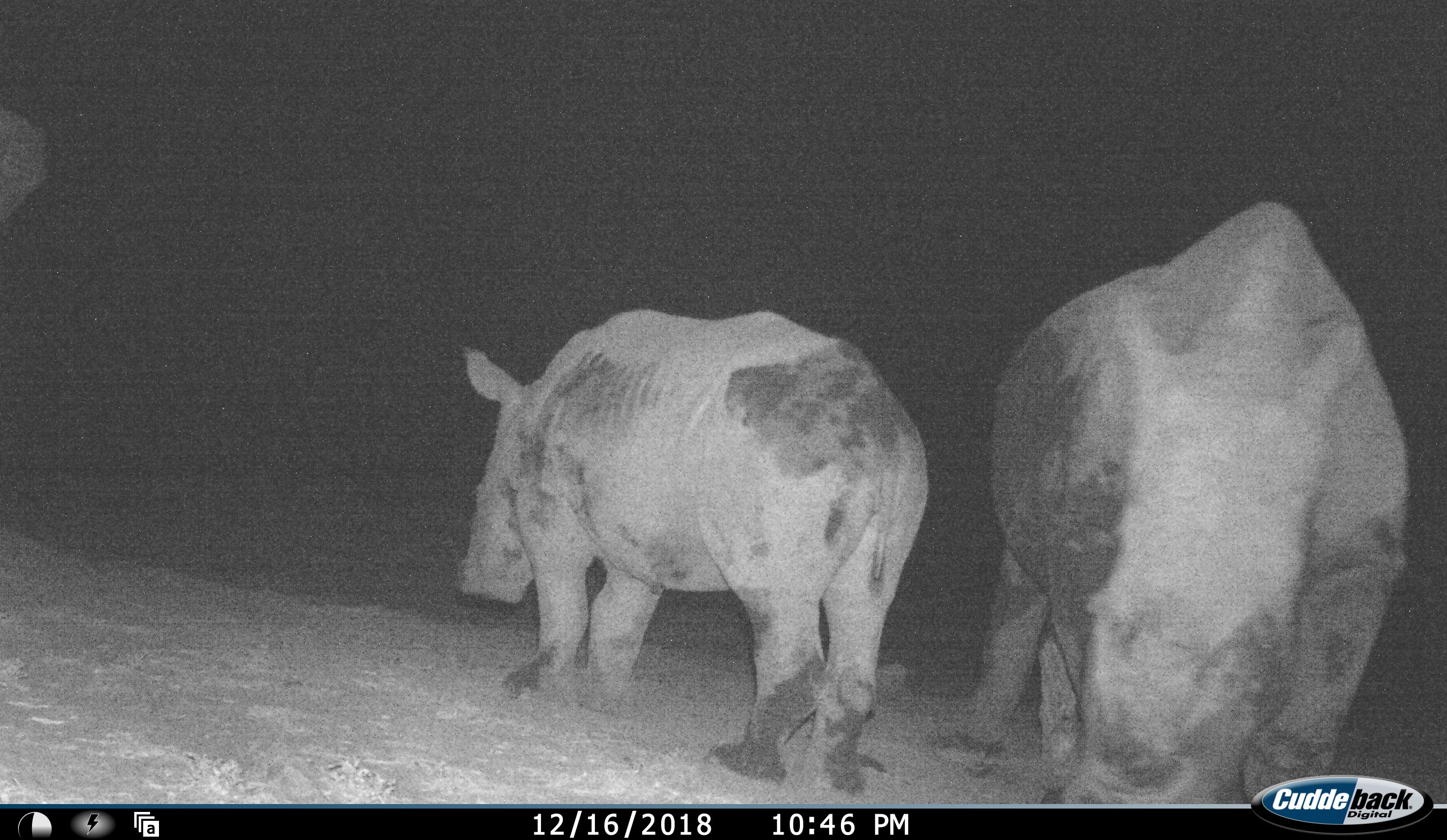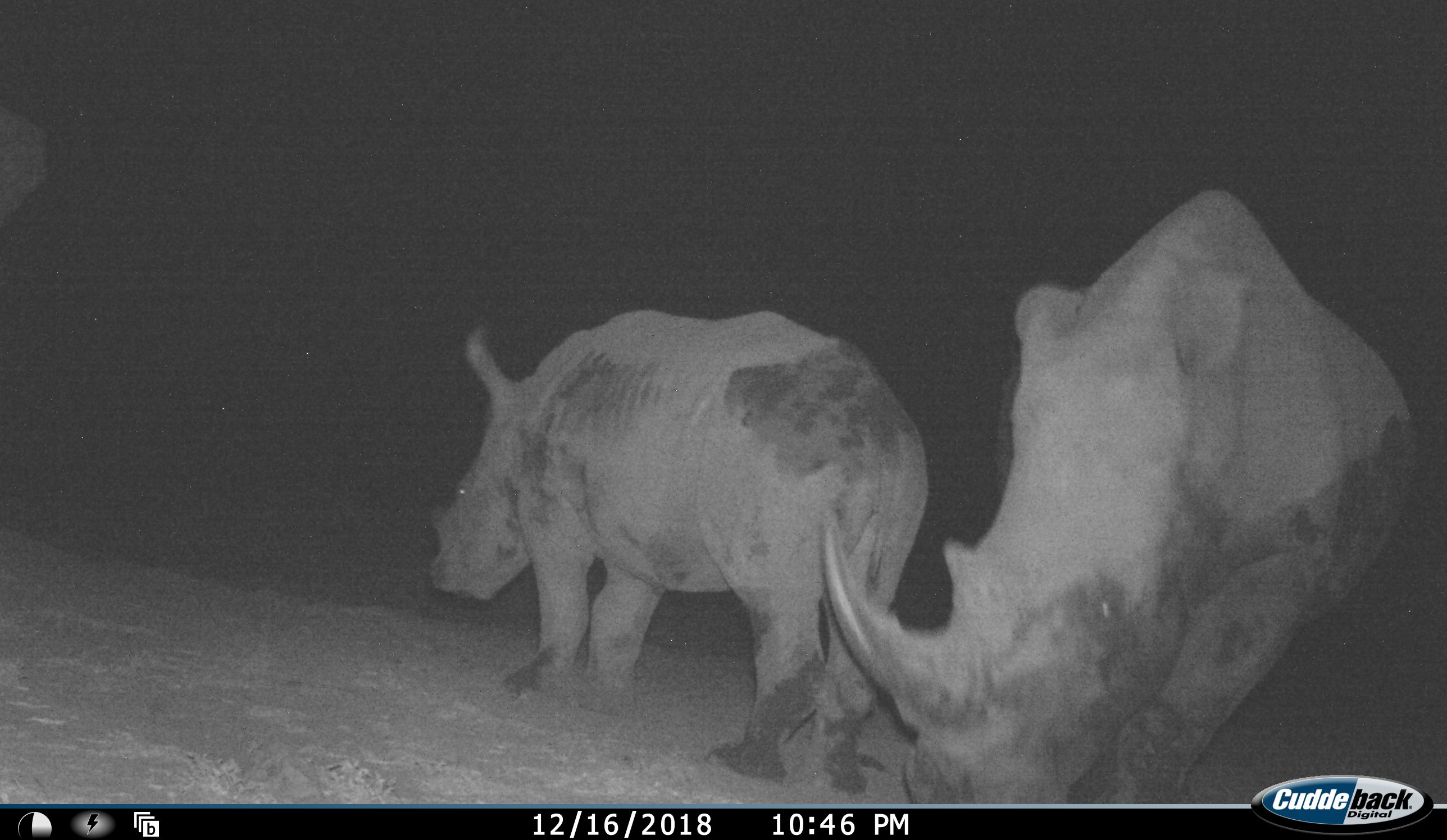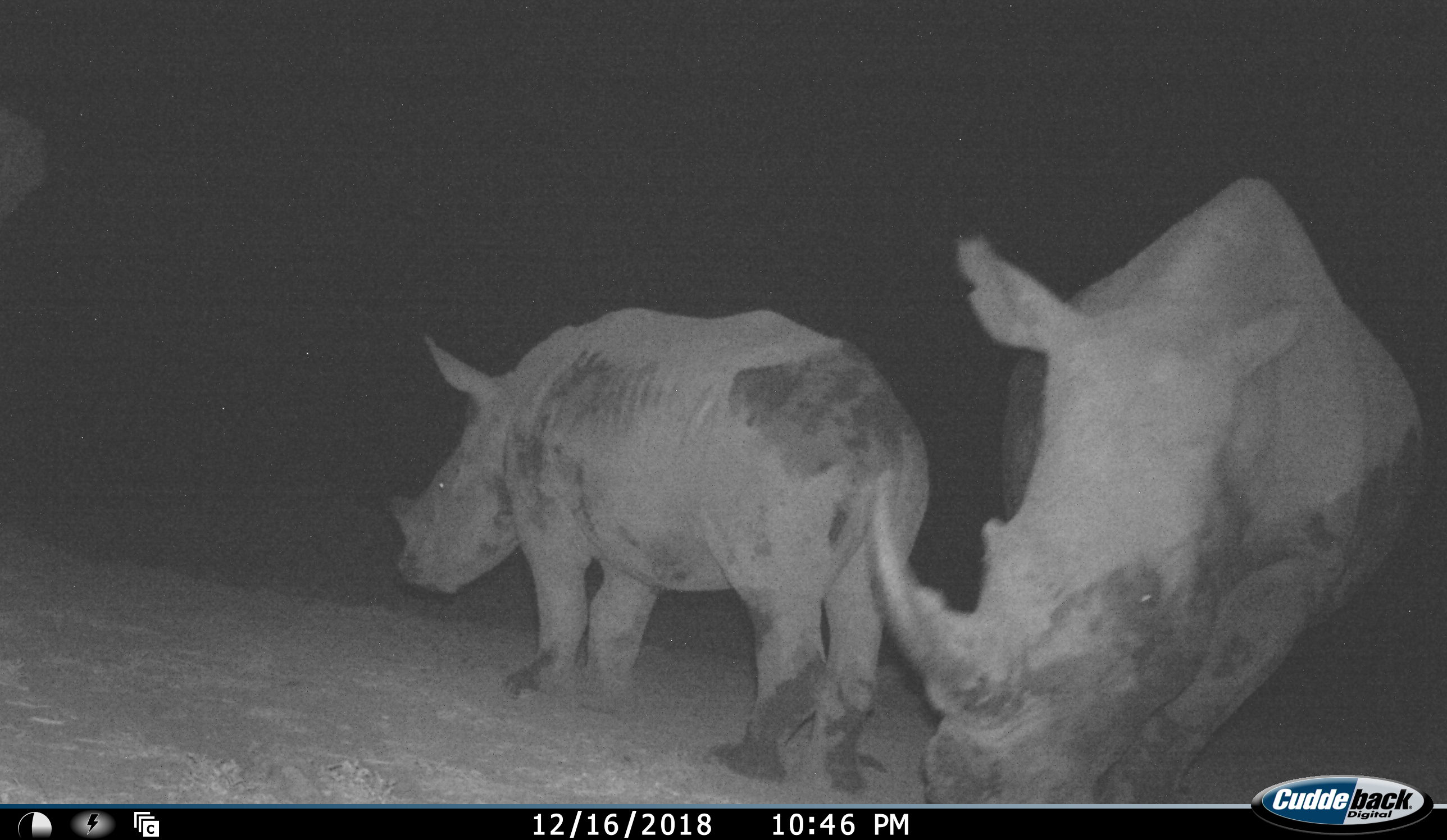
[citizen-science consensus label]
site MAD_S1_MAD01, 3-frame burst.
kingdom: Animalia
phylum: Chordata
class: Mammalia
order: Perissodactyla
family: Rhinocerotidae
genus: Ceratotherium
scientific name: Ceratotherium simum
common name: white rhinoceros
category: rhinoceroswhite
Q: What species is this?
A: Rhinoceroswhite (white rhinoceros) (Ceratotherium simum).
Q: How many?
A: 2.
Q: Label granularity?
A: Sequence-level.